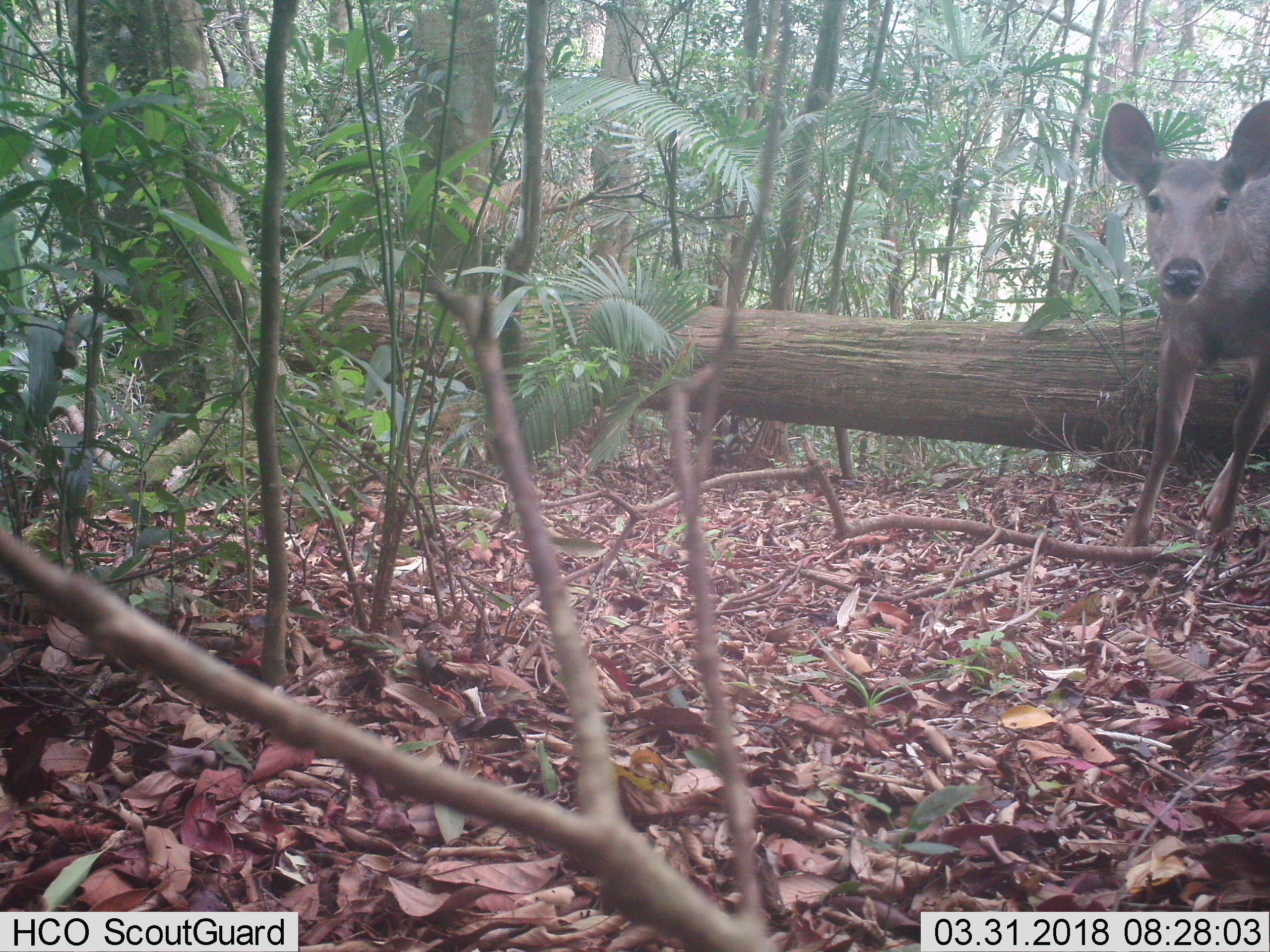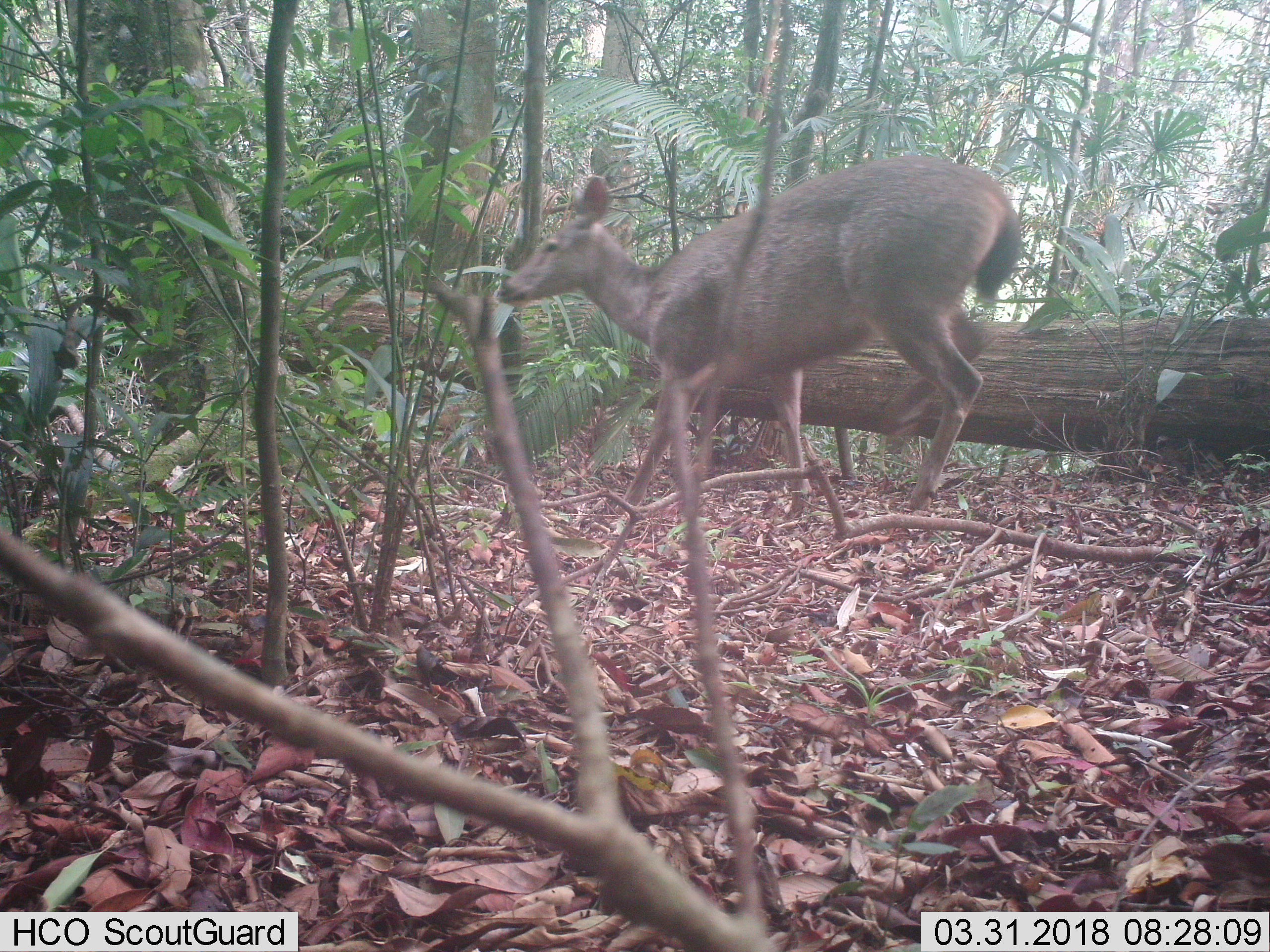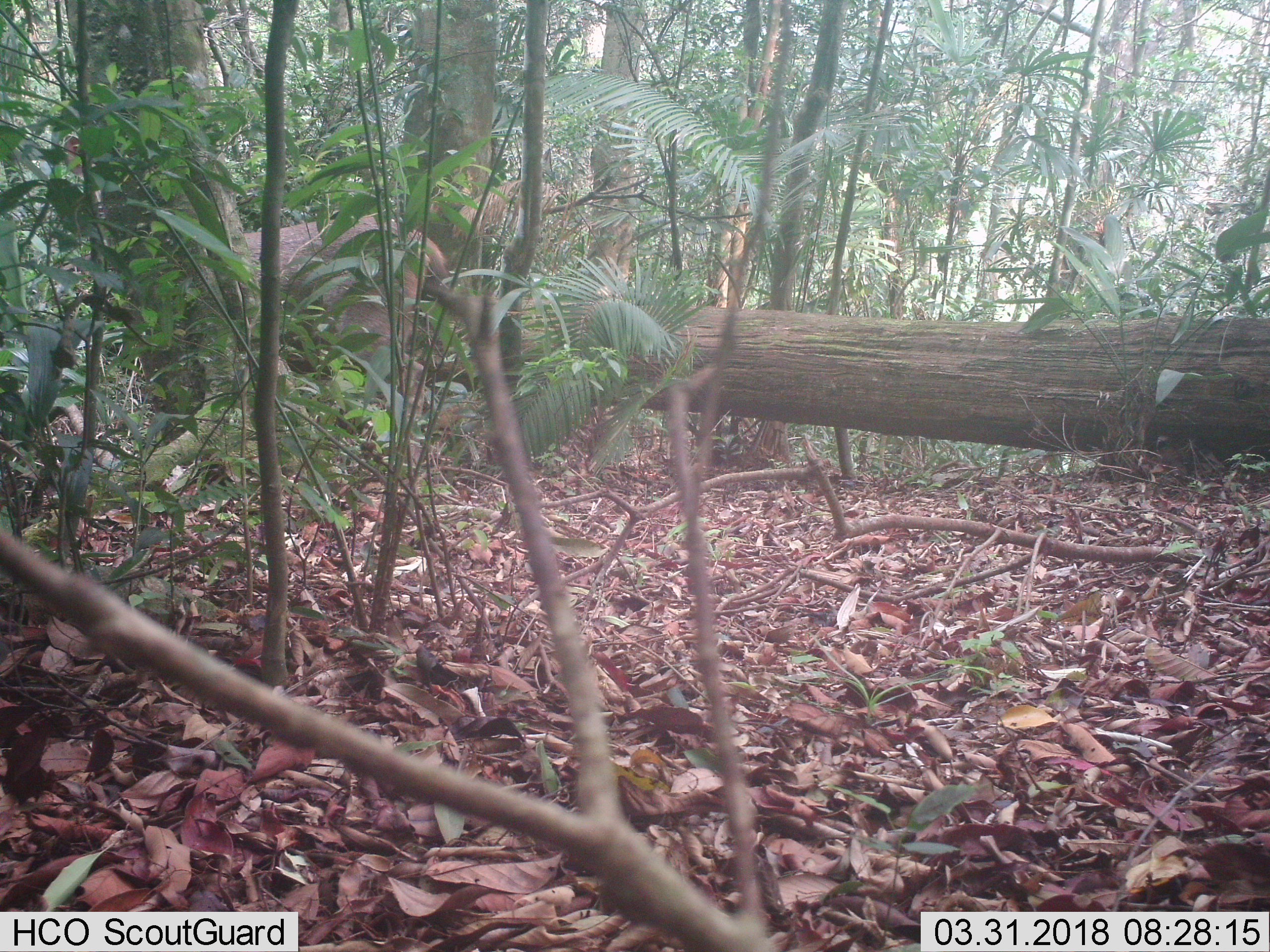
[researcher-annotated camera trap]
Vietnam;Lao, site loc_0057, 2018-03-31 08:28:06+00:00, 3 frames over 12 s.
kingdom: Animalia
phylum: Chordata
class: Mammalia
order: Artiodactyla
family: Cervidae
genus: Rusa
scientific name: Rusa unicolor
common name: sambar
Sambar (Rusa unicolor). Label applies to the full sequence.